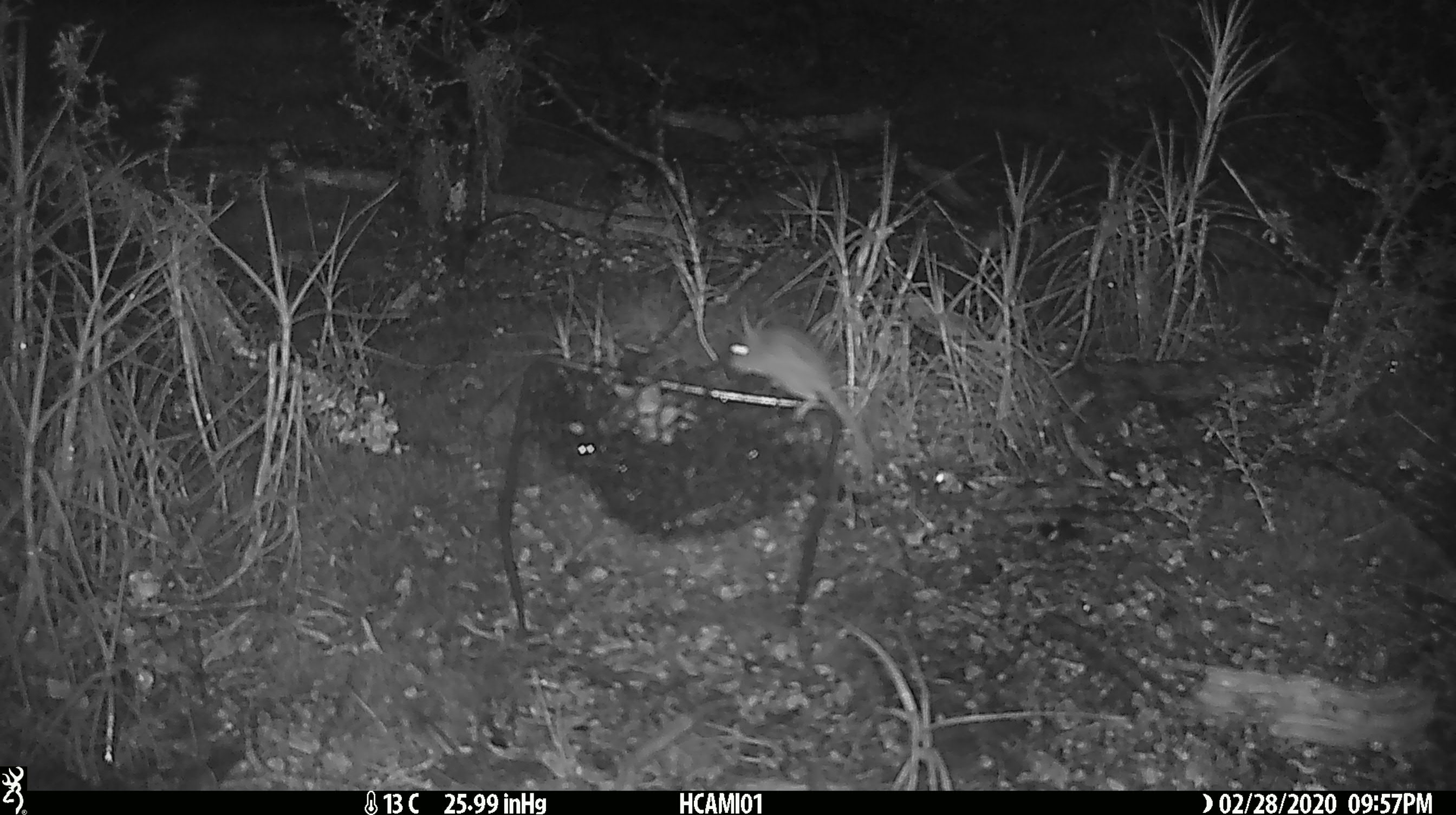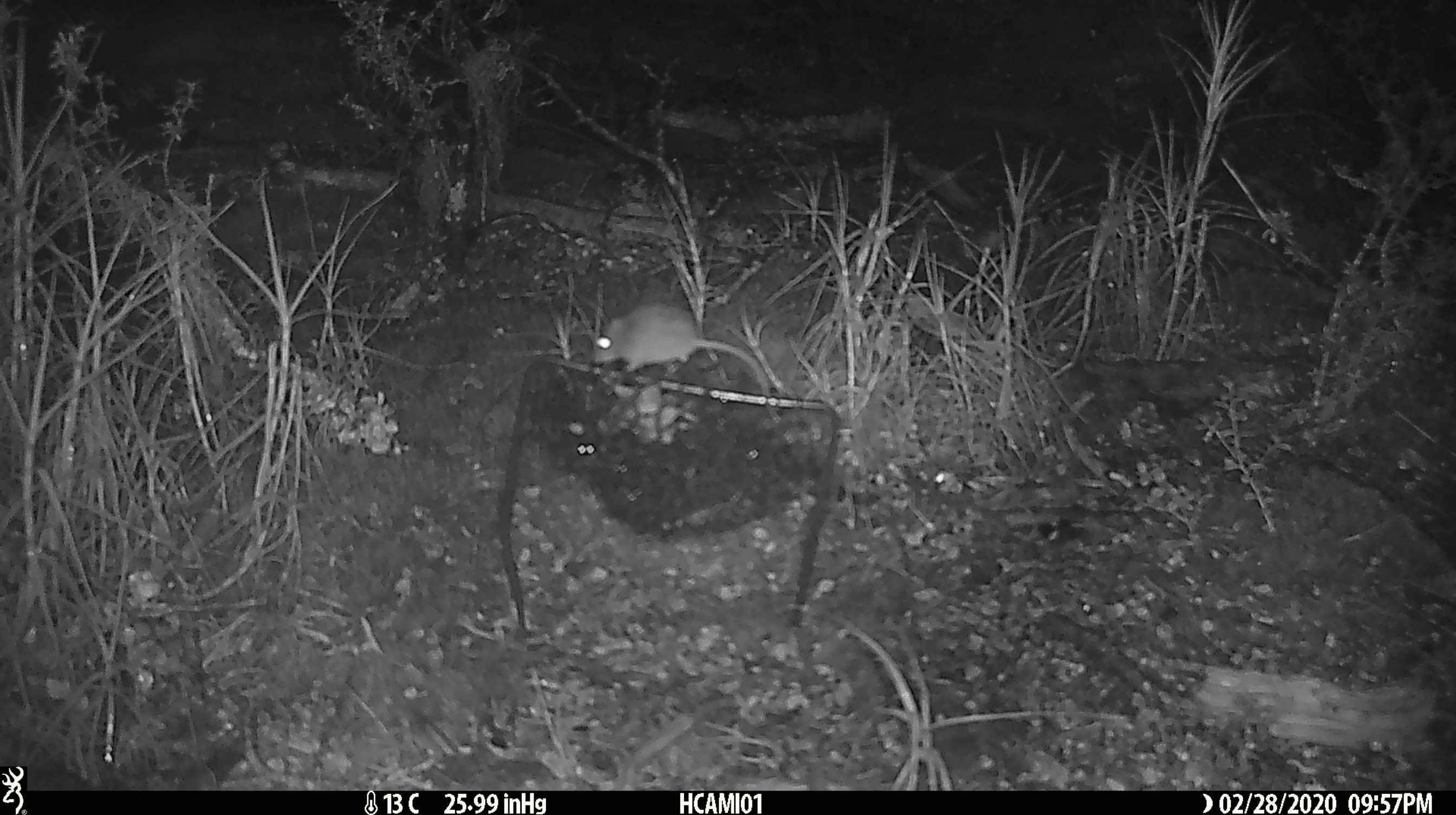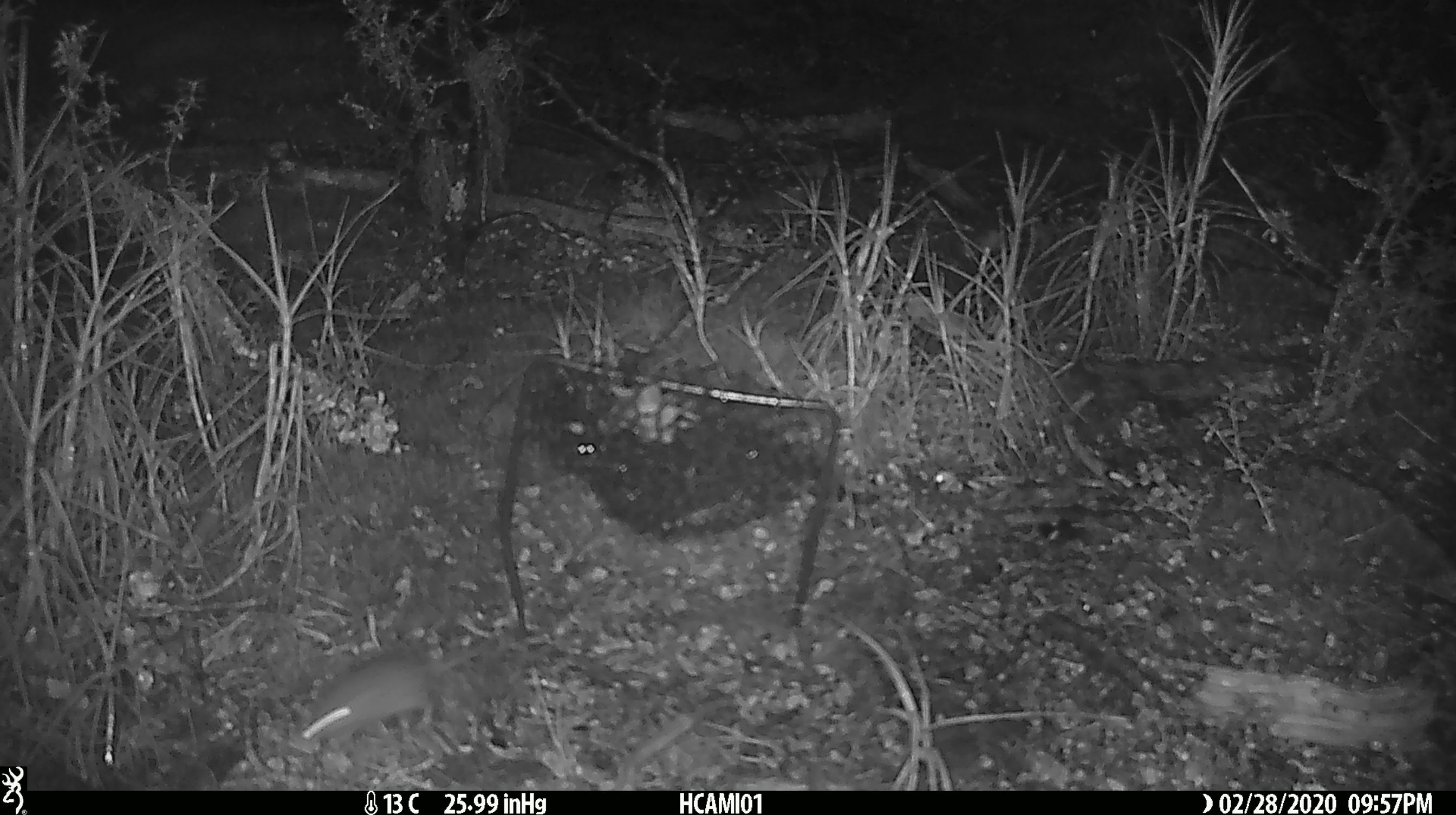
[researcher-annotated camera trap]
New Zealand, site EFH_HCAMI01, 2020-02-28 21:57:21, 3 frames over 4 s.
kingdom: Animalia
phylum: Chordata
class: Mammalia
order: Rodentia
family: Muridae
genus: Mus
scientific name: Mus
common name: mouse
Mouse (Mus).